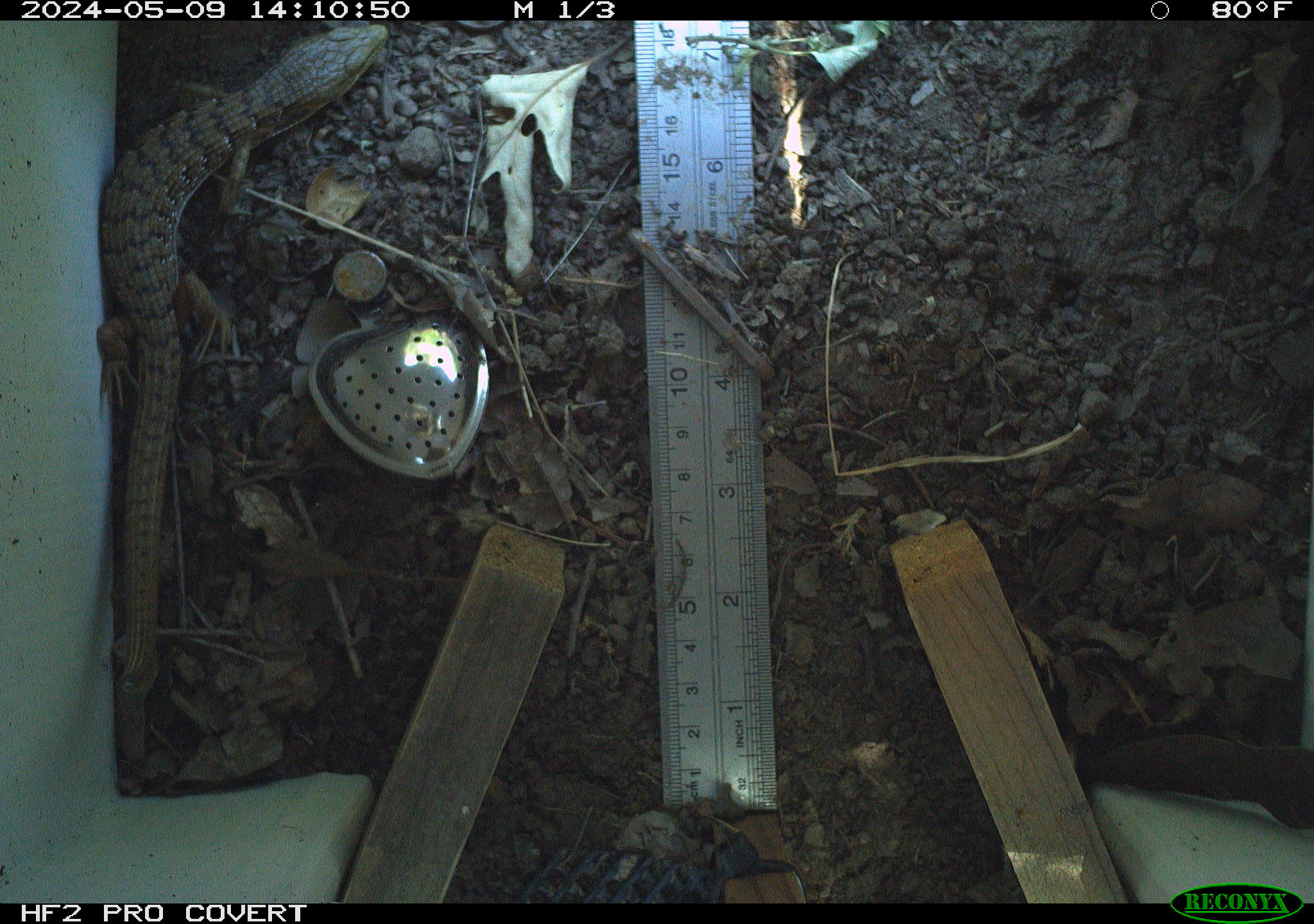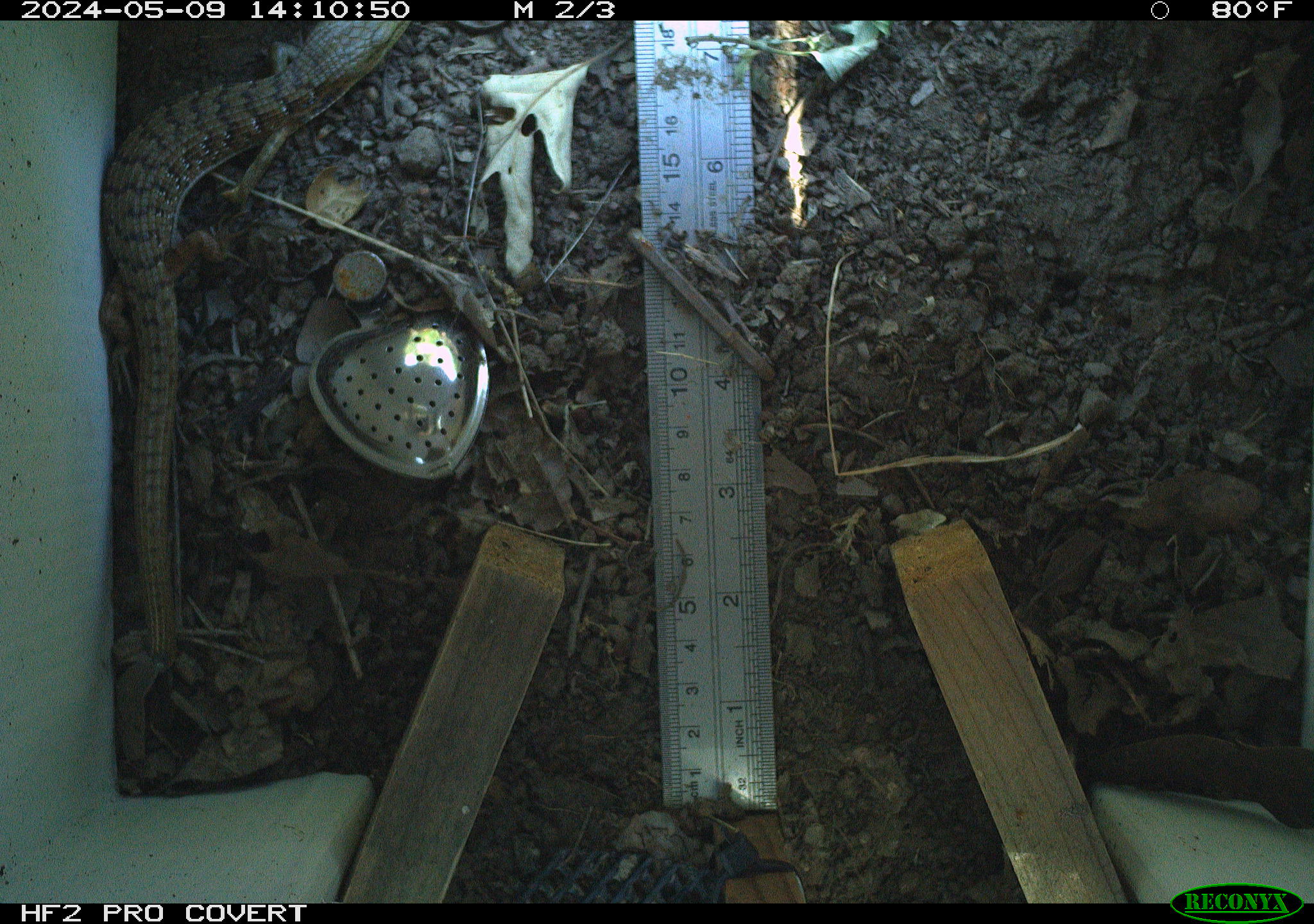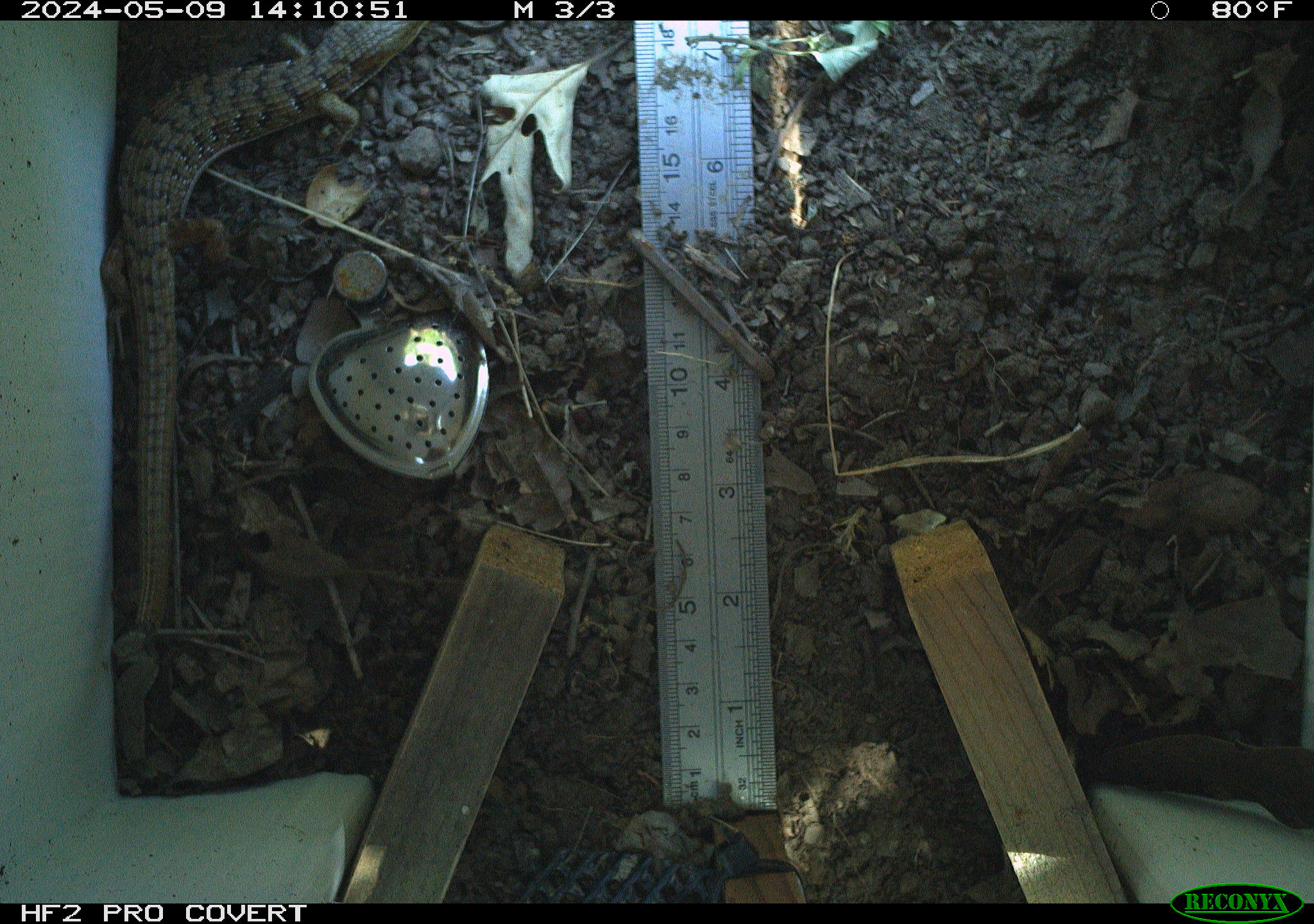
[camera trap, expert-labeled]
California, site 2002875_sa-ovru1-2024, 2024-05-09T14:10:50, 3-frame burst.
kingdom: Animalia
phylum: Chordata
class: Reptilia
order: Squamata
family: Anguidae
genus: Elgaria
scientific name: Elgaria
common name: alligator lizards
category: elgaria species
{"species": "elgaria species (alligator lizards) (Elgaria)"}